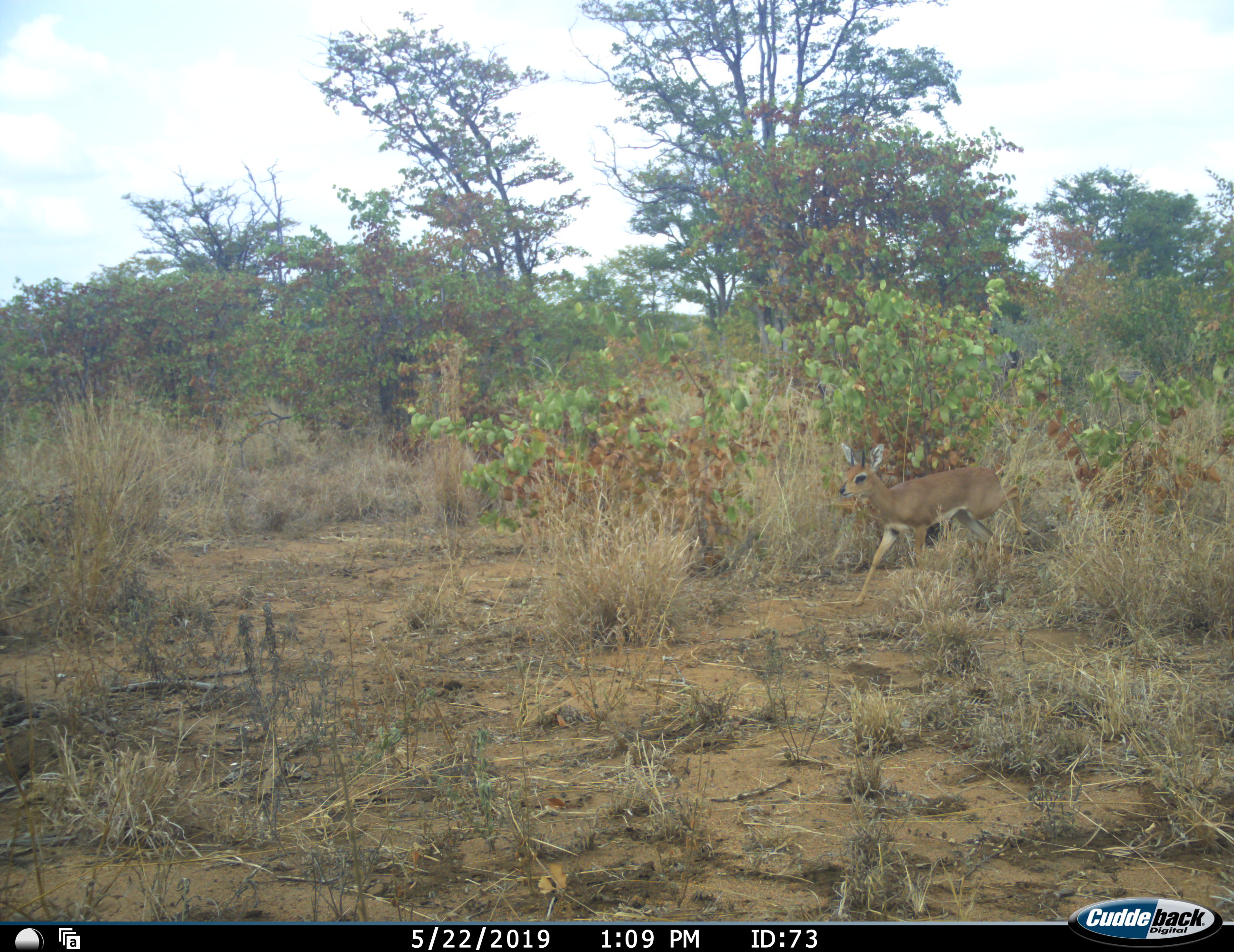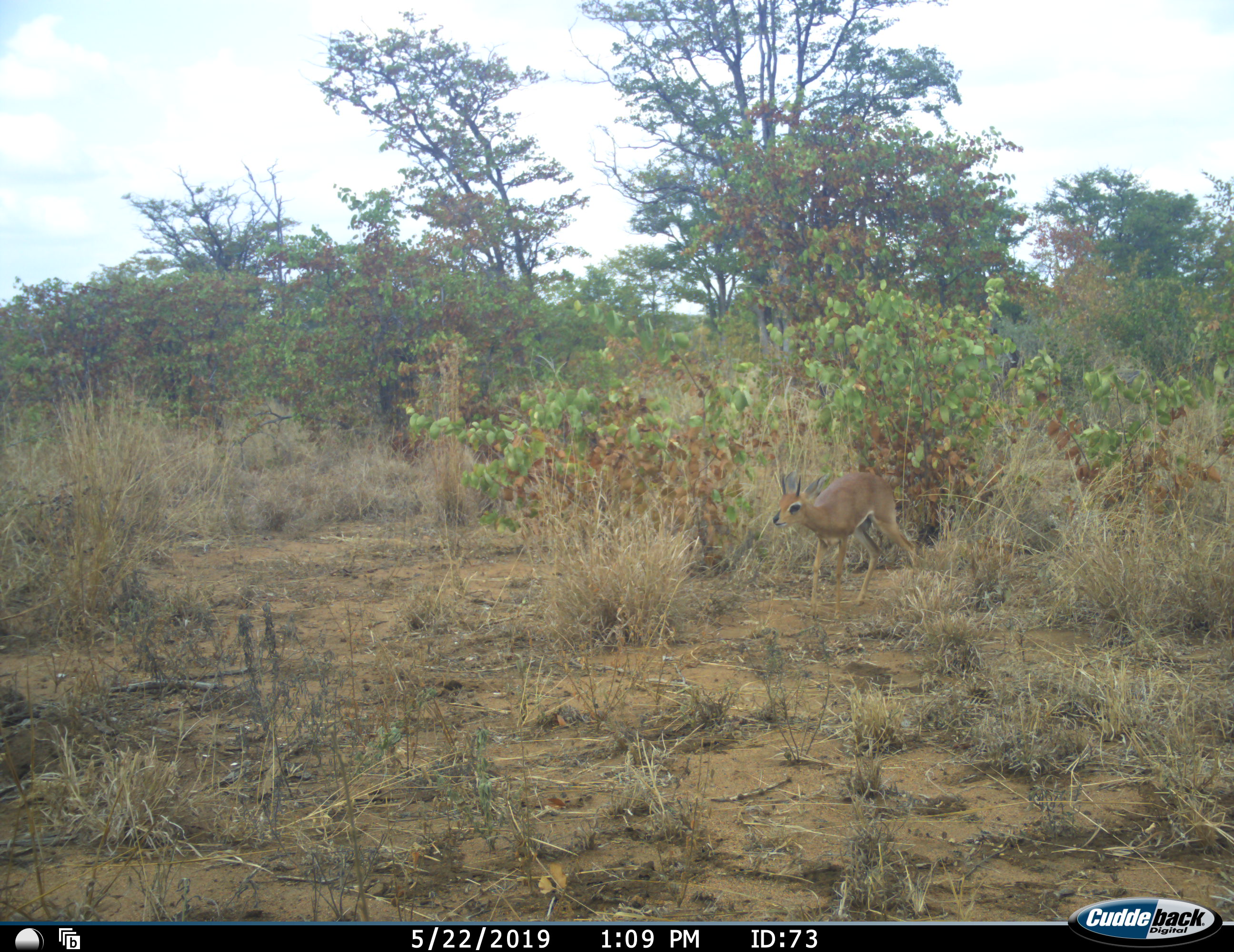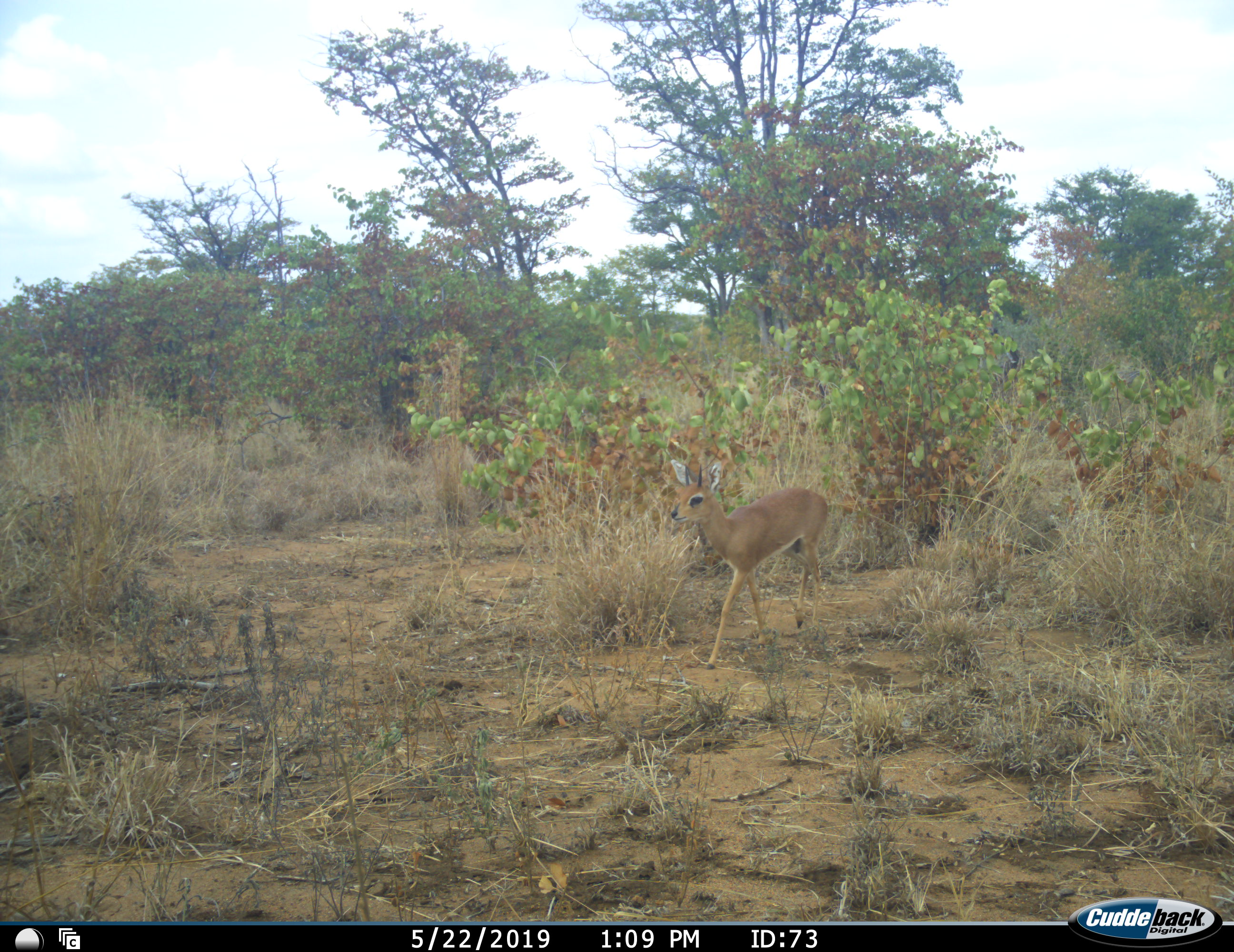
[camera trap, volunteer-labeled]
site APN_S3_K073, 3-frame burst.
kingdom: Animalia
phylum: Chordata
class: Mammalia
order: Artiodactyla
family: Bovidae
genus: Raphicerus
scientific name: Raphicerus campestris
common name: steenbok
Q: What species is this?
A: Steenbok (Raphicerus campestris).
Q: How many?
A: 1.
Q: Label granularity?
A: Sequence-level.